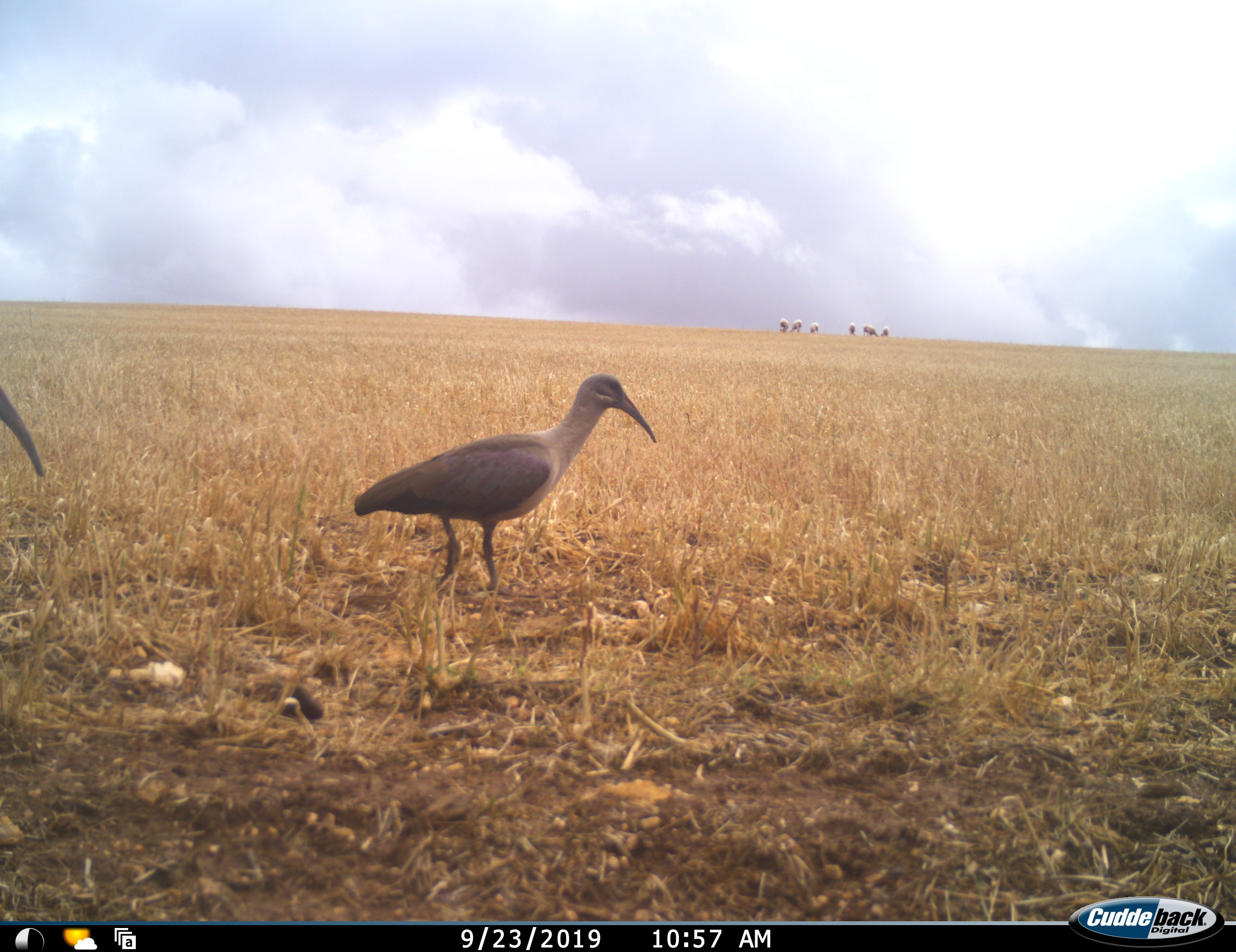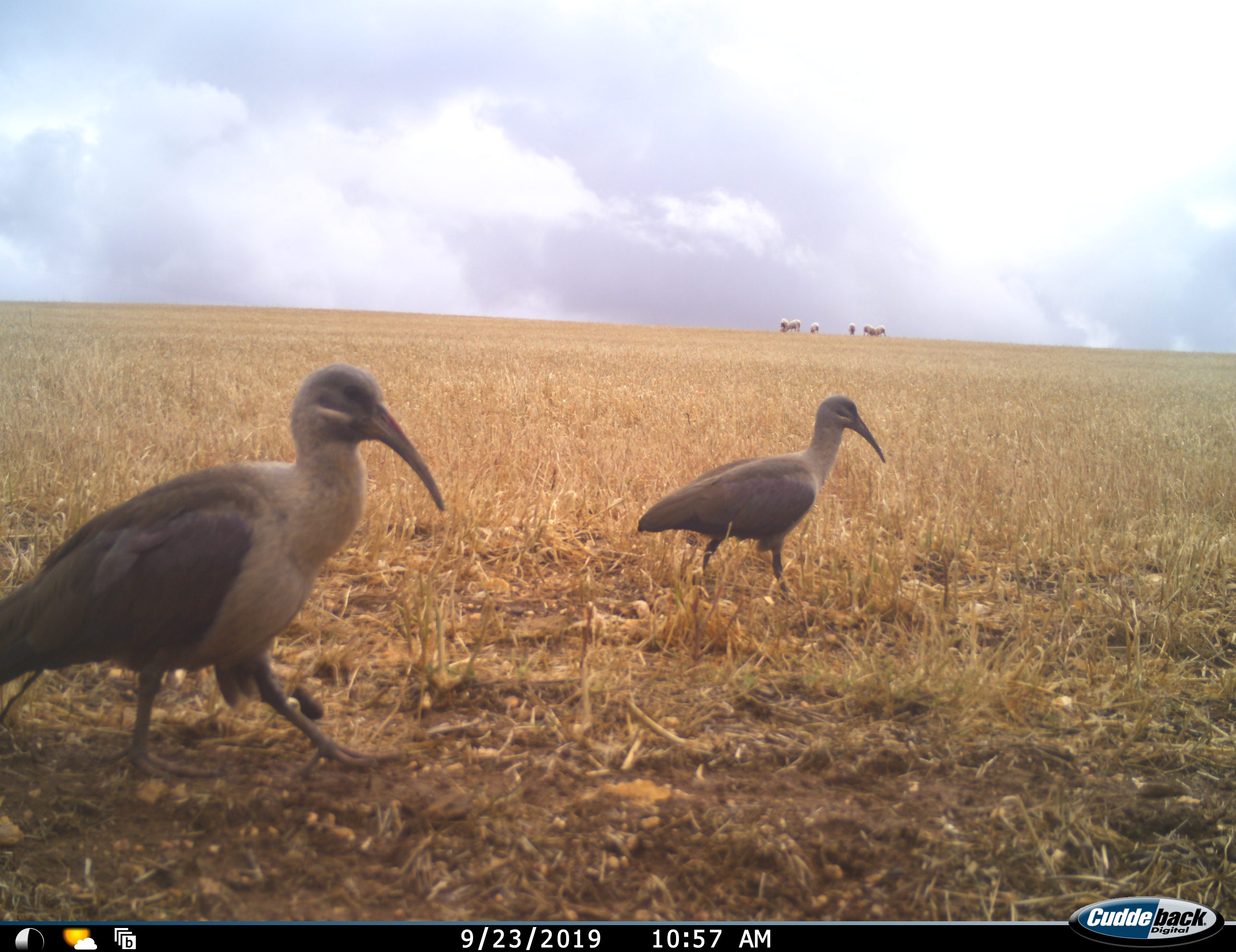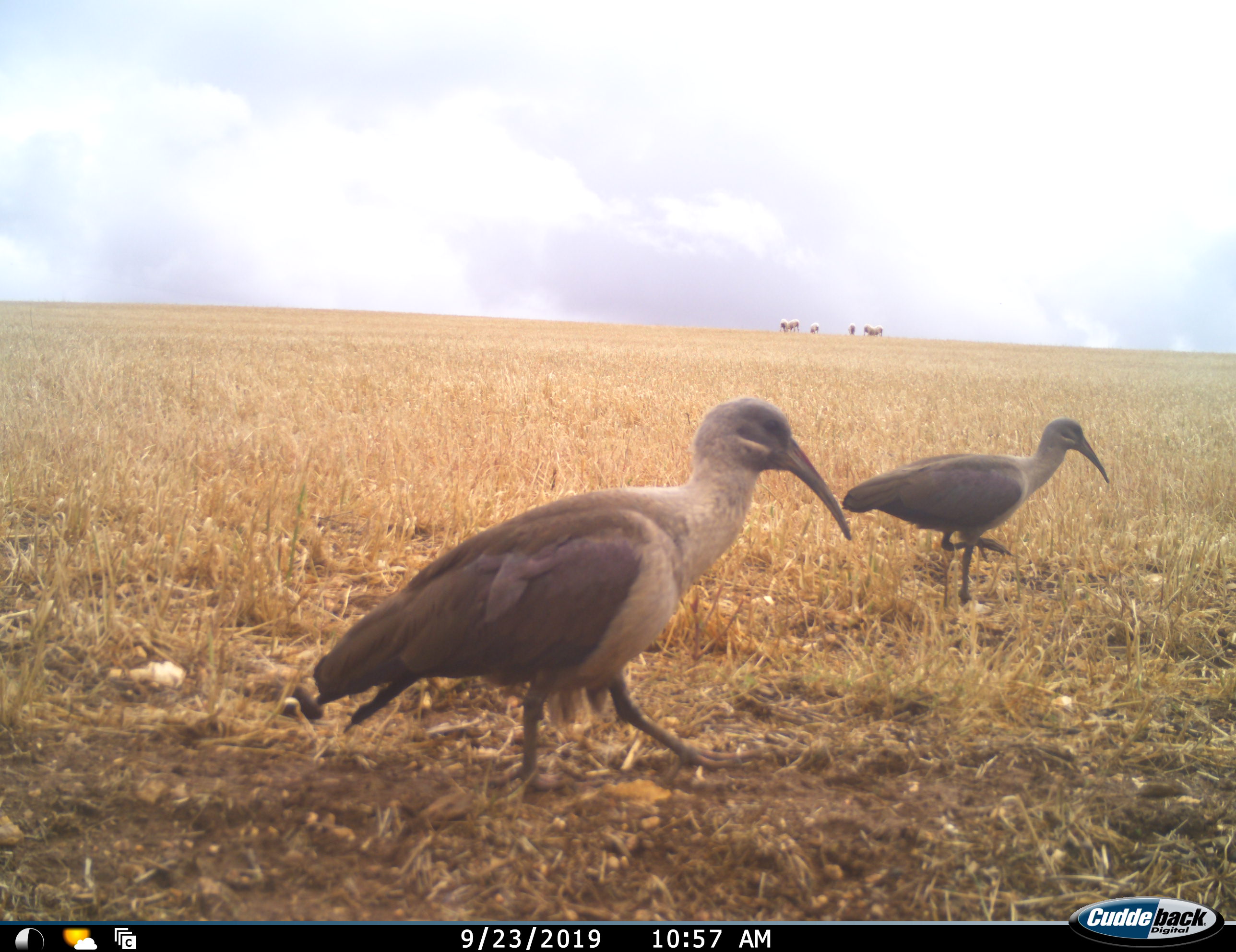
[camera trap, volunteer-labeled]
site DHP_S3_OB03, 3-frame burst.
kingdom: Animalia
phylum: Chordata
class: Aves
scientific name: Aves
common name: bird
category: birdother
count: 2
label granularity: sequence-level